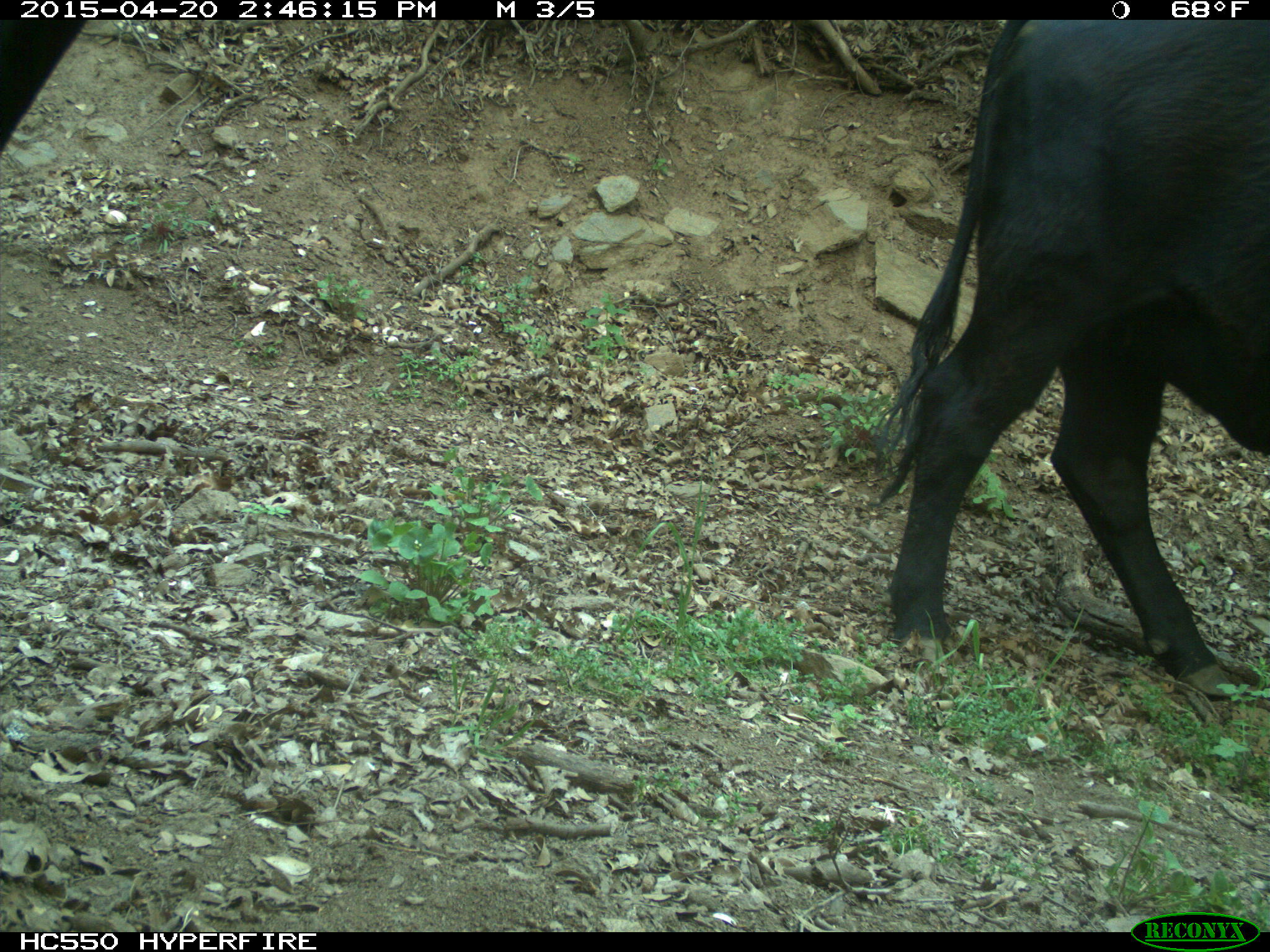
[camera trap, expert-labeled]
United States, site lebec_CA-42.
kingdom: Animalia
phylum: Chordata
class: Mammalia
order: Artiodactyla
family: Bovidae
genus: Bos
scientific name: Bos taurus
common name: domestic cow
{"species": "Bos taurus (domestic cow)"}